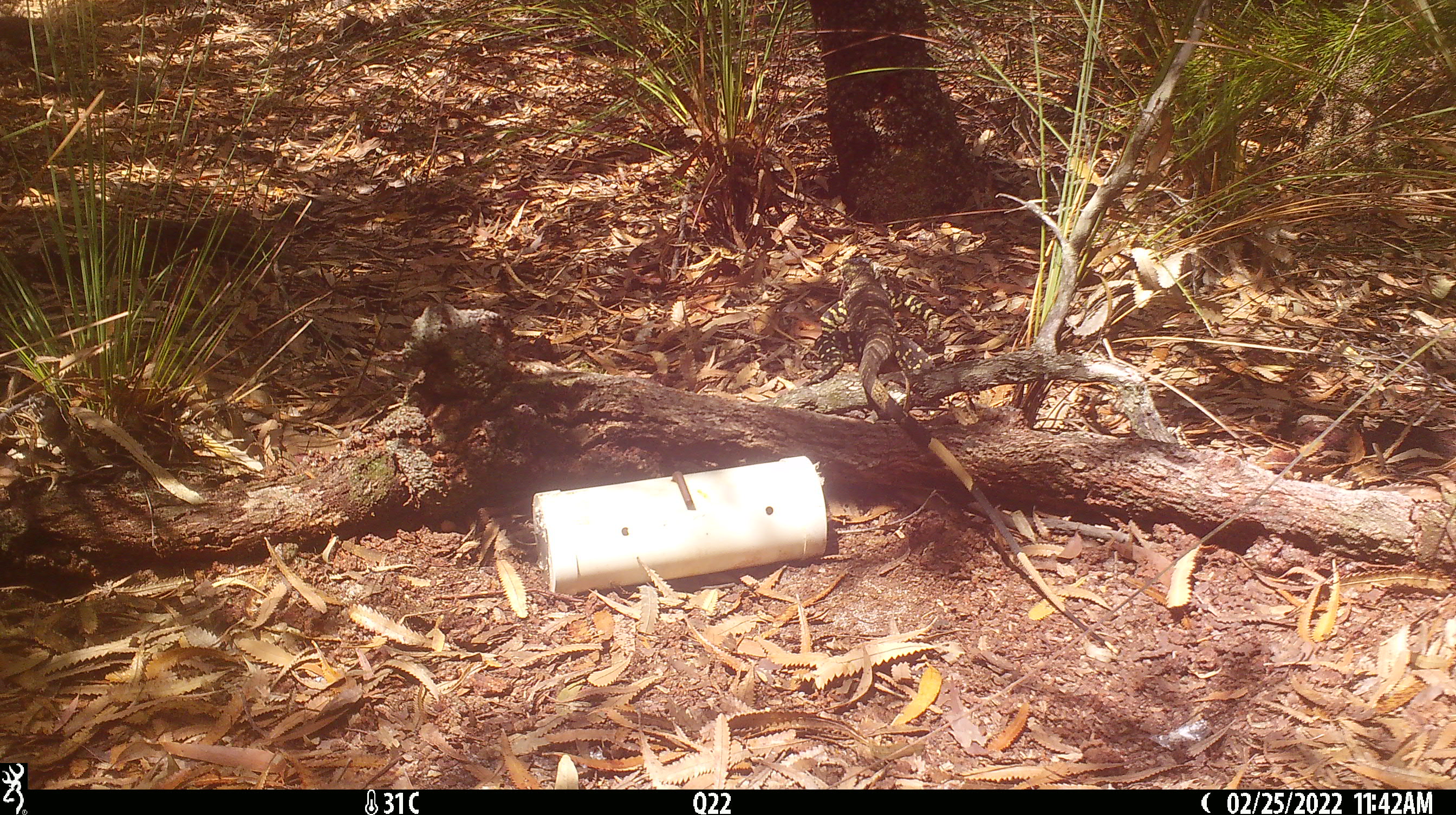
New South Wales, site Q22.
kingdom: Animalia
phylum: Chordata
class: Reptilia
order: Squamata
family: Varanidae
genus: Varanus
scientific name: Varanus varius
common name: lace monitor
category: goanna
Goanna (lace monitor) (Varanus varius).